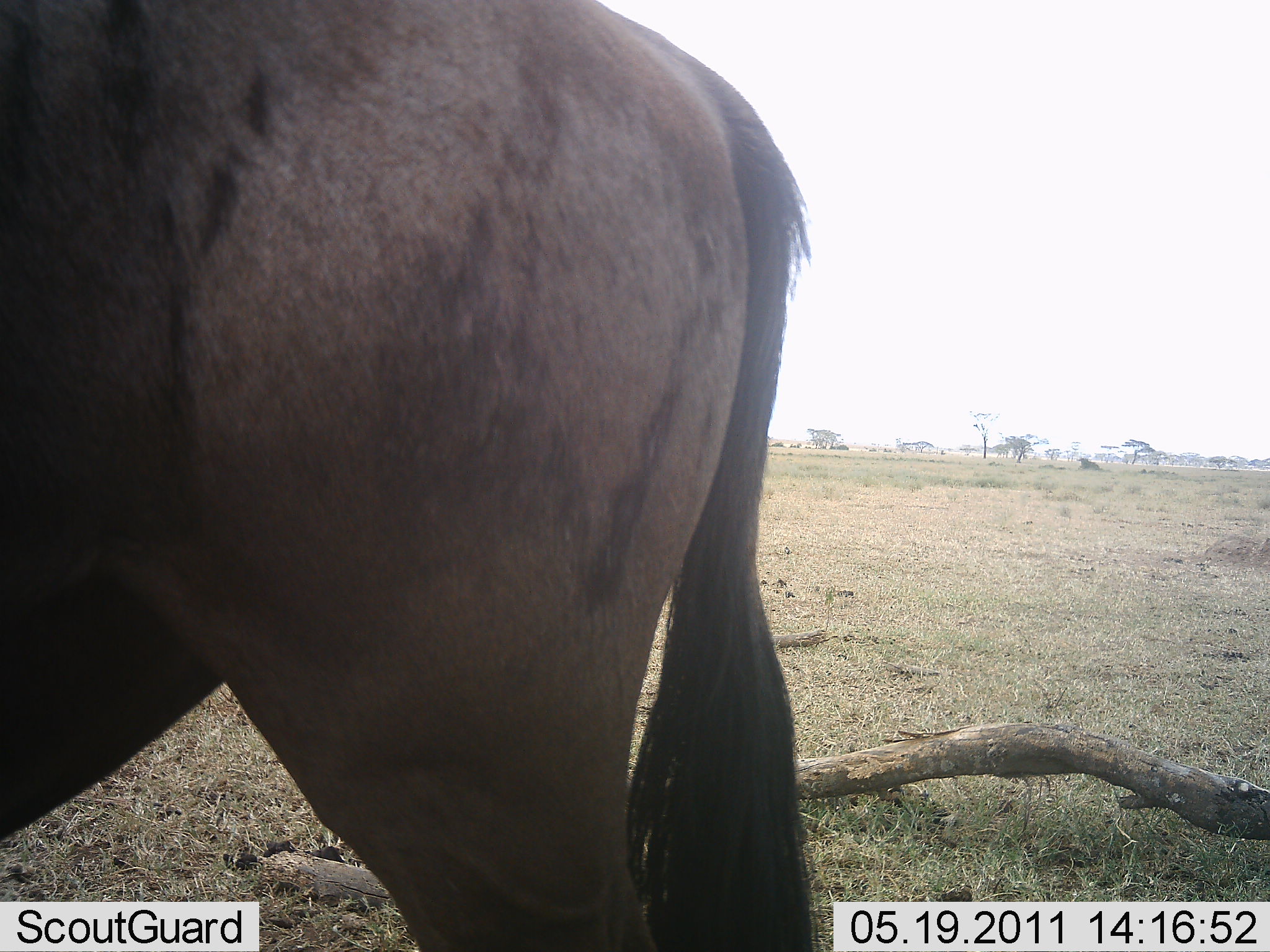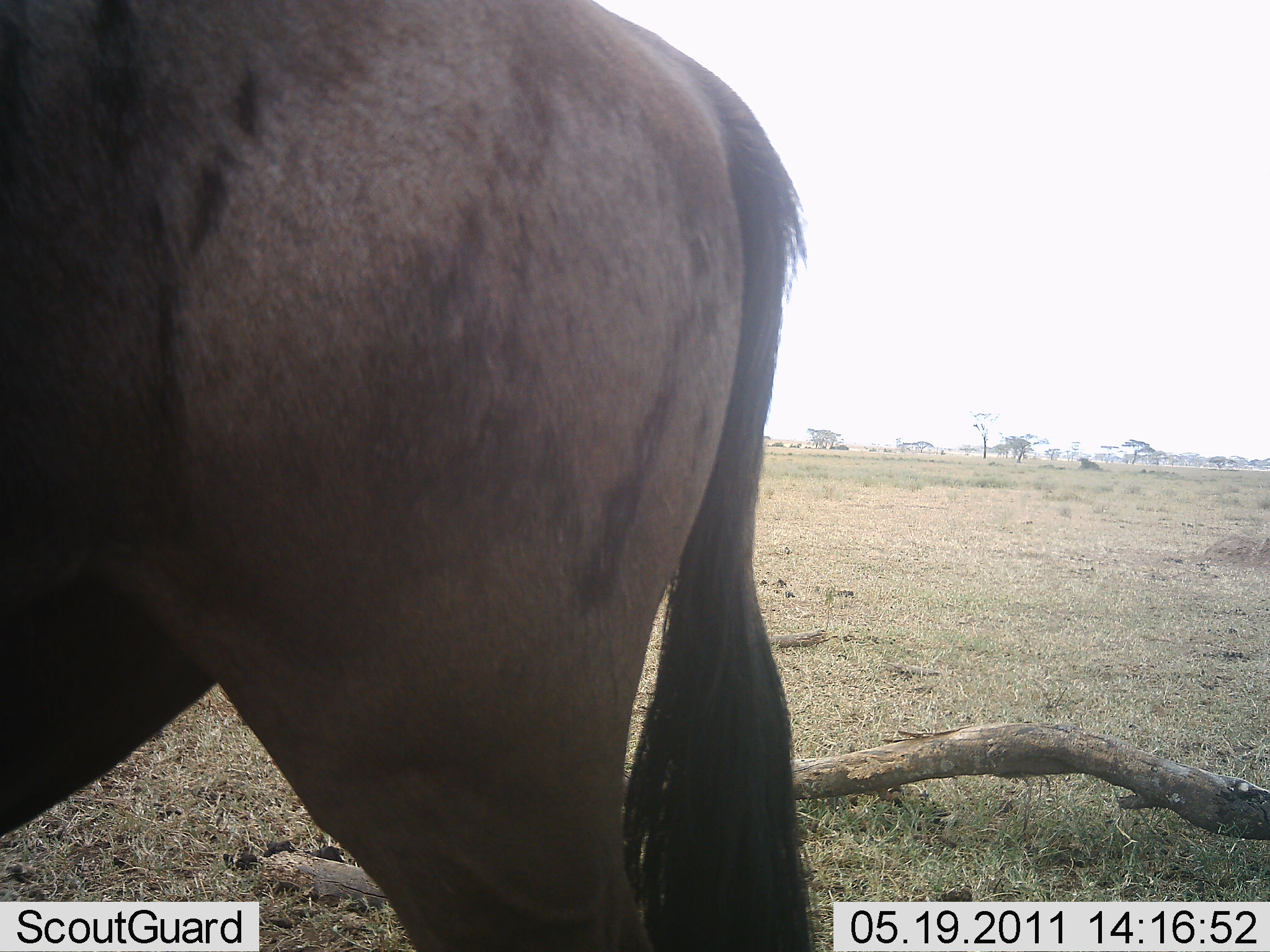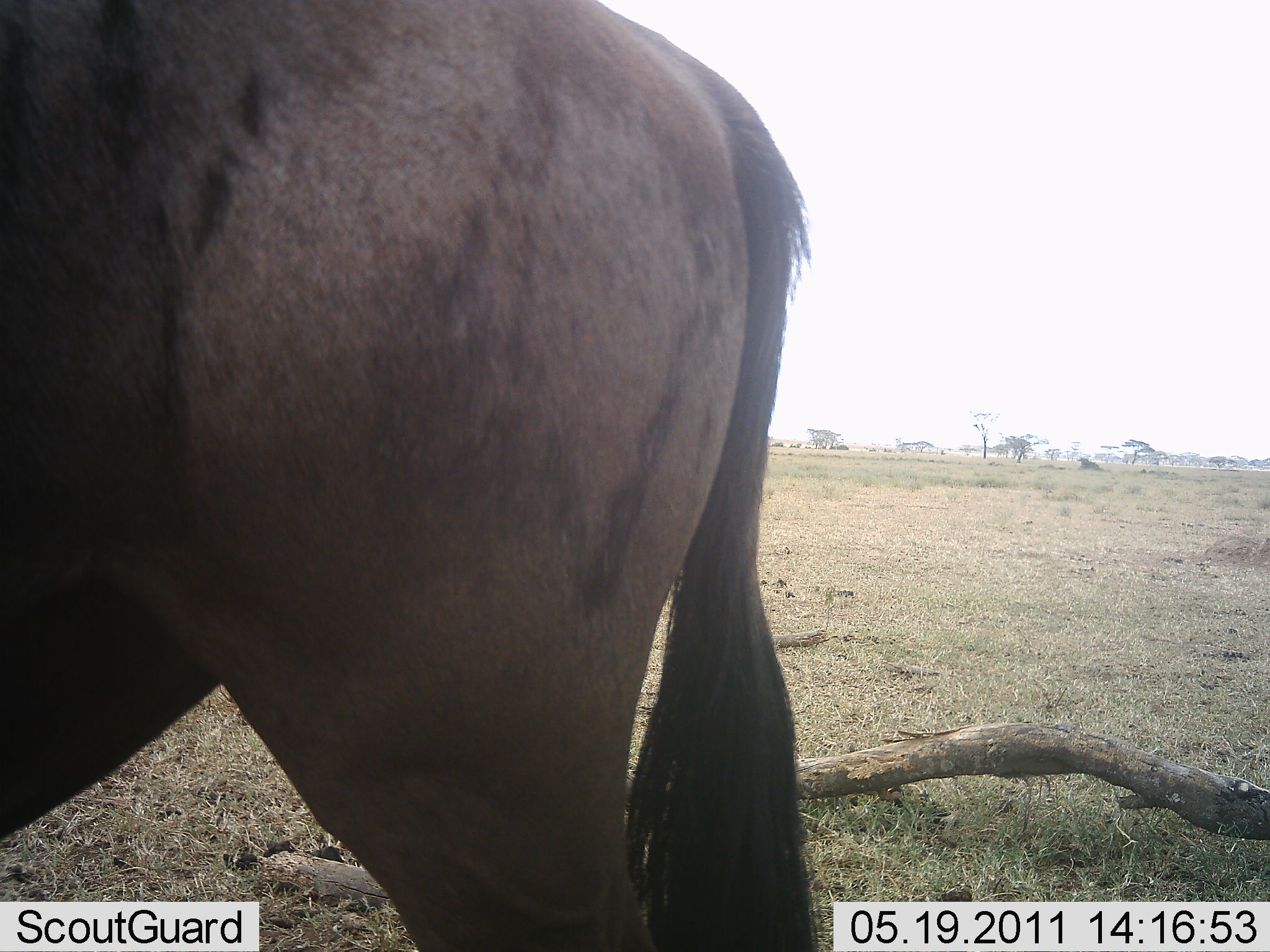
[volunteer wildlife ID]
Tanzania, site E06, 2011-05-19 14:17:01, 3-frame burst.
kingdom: Animalia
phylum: Chordata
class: Mammalia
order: Artiodactyla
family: Bovidae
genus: Connochaetes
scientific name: Connochaetes taurinus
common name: blue wildebeest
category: wildebeest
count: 1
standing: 100%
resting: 0%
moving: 0%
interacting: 0%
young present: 0%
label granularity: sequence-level